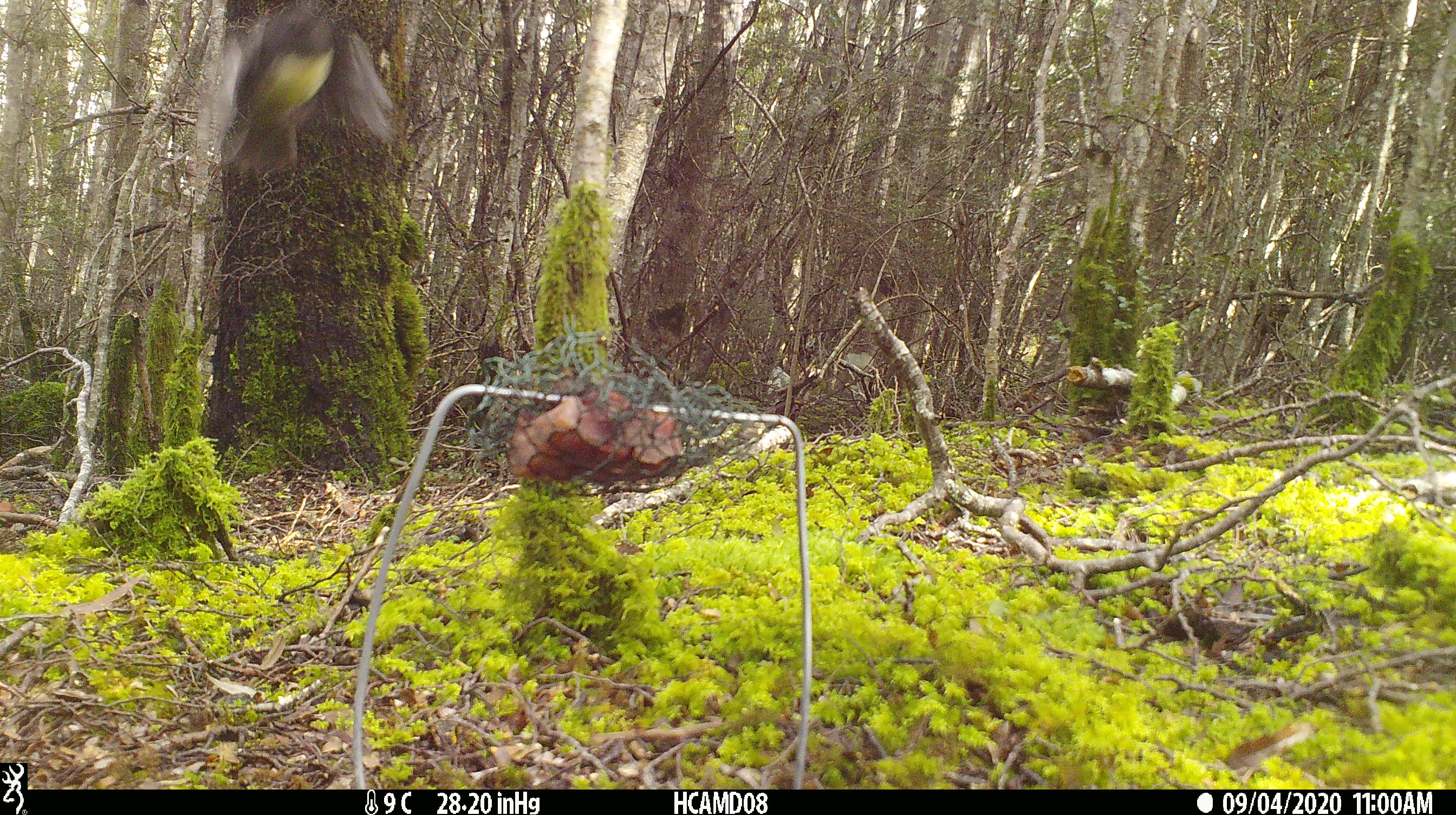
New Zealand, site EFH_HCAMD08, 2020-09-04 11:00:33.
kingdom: Animalia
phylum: Chordata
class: Aves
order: Passeriformes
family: Petroicidae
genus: Petroica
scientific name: Petroica australis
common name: new zealand robin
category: robin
Robin (new zealand robin) (Petroica australis).